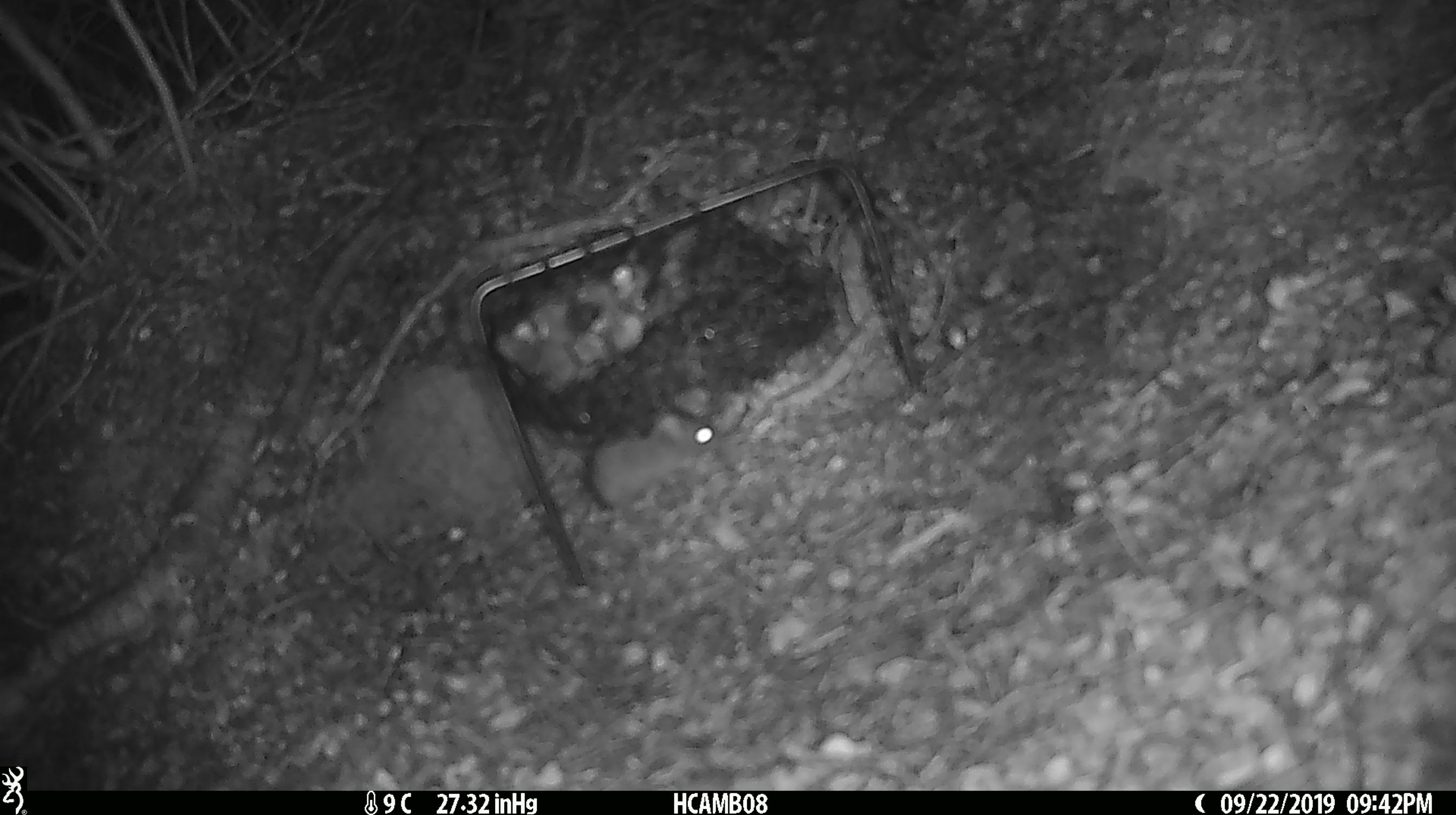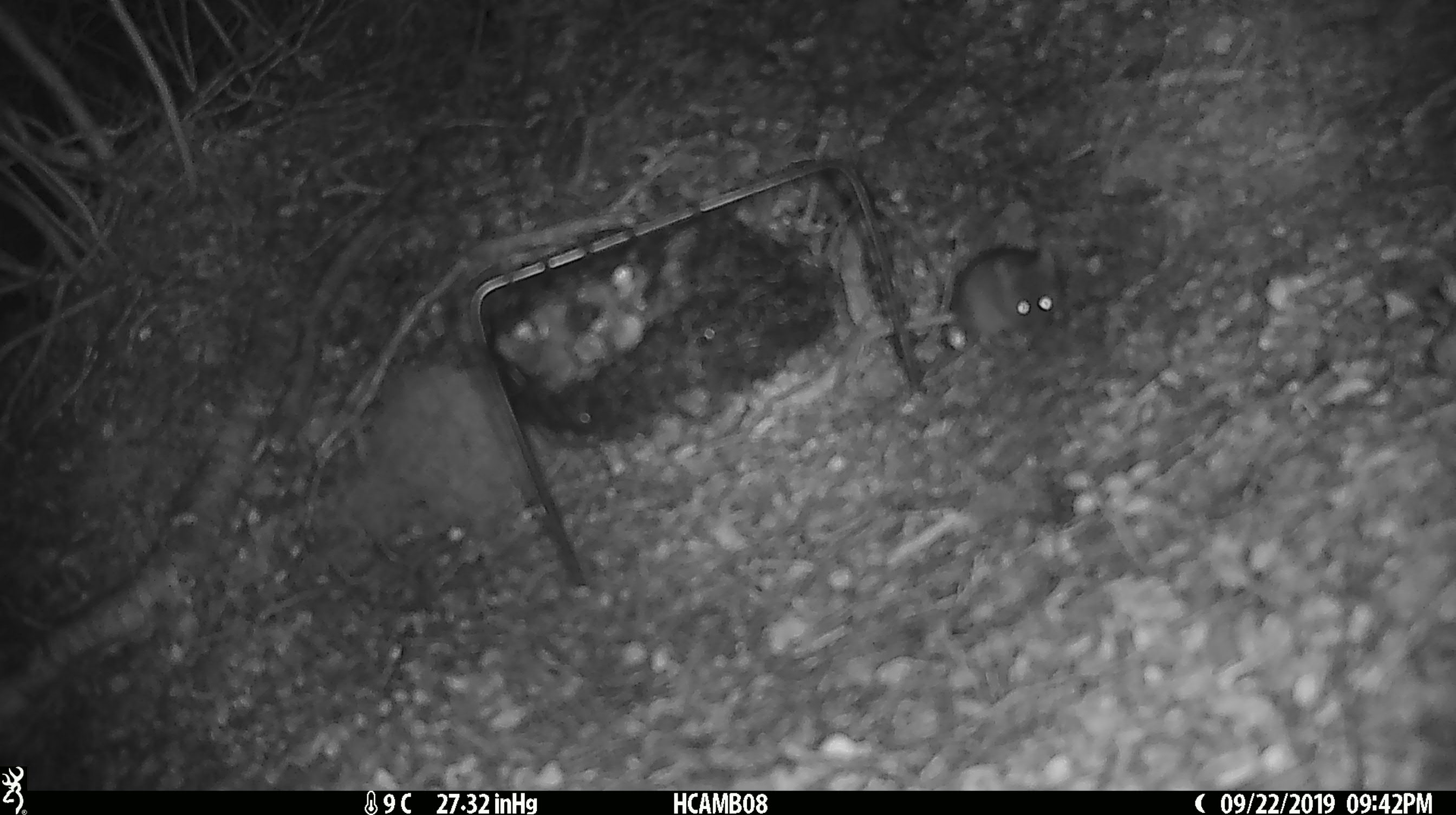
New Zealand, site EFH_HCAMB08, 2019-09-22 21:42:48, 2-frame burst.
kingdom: Animalia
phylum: Chordata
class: Mammalia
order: Rodentia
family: Muridae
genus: Mus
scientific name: Mus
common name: mouse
Mouse (Mus).